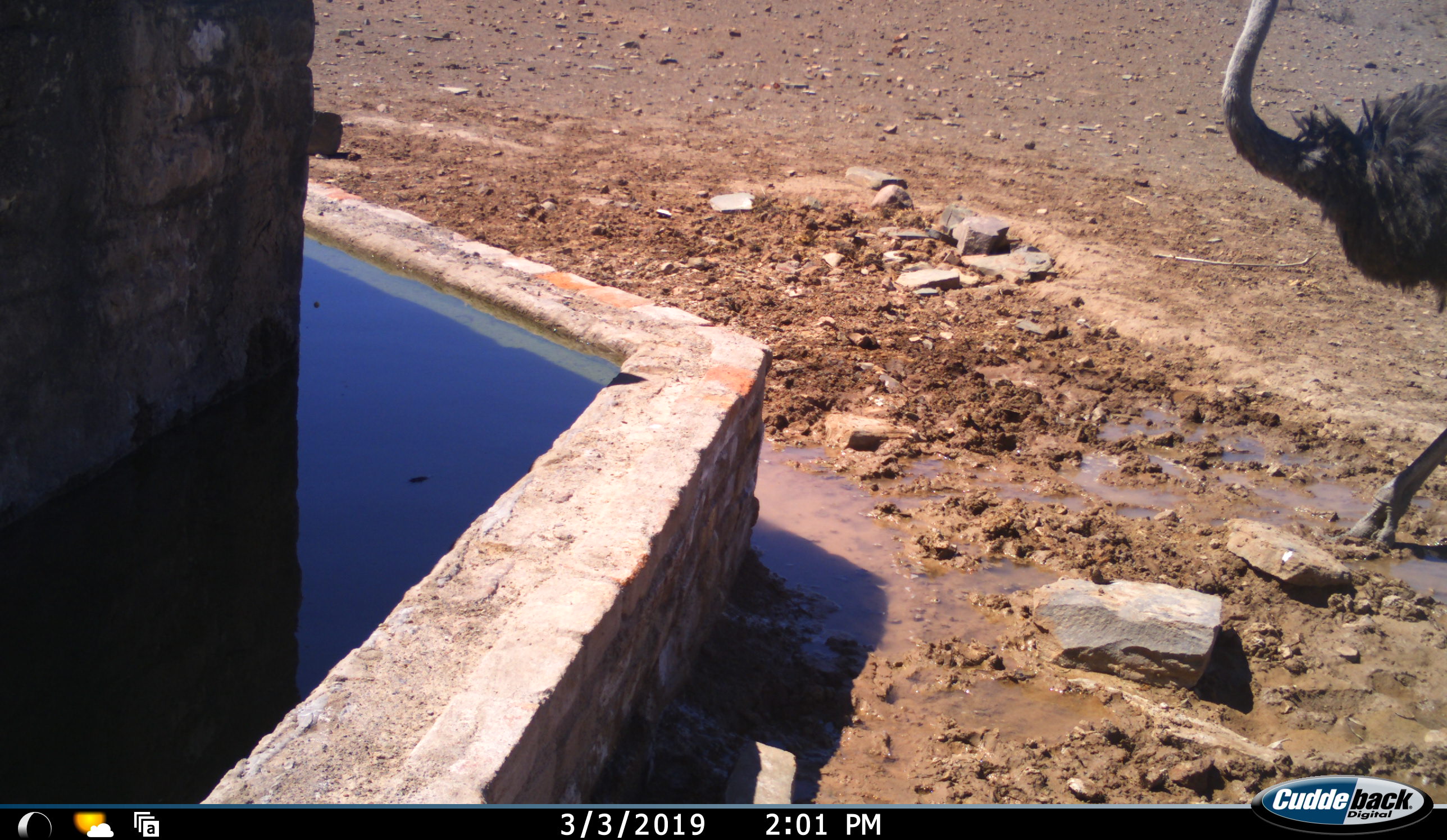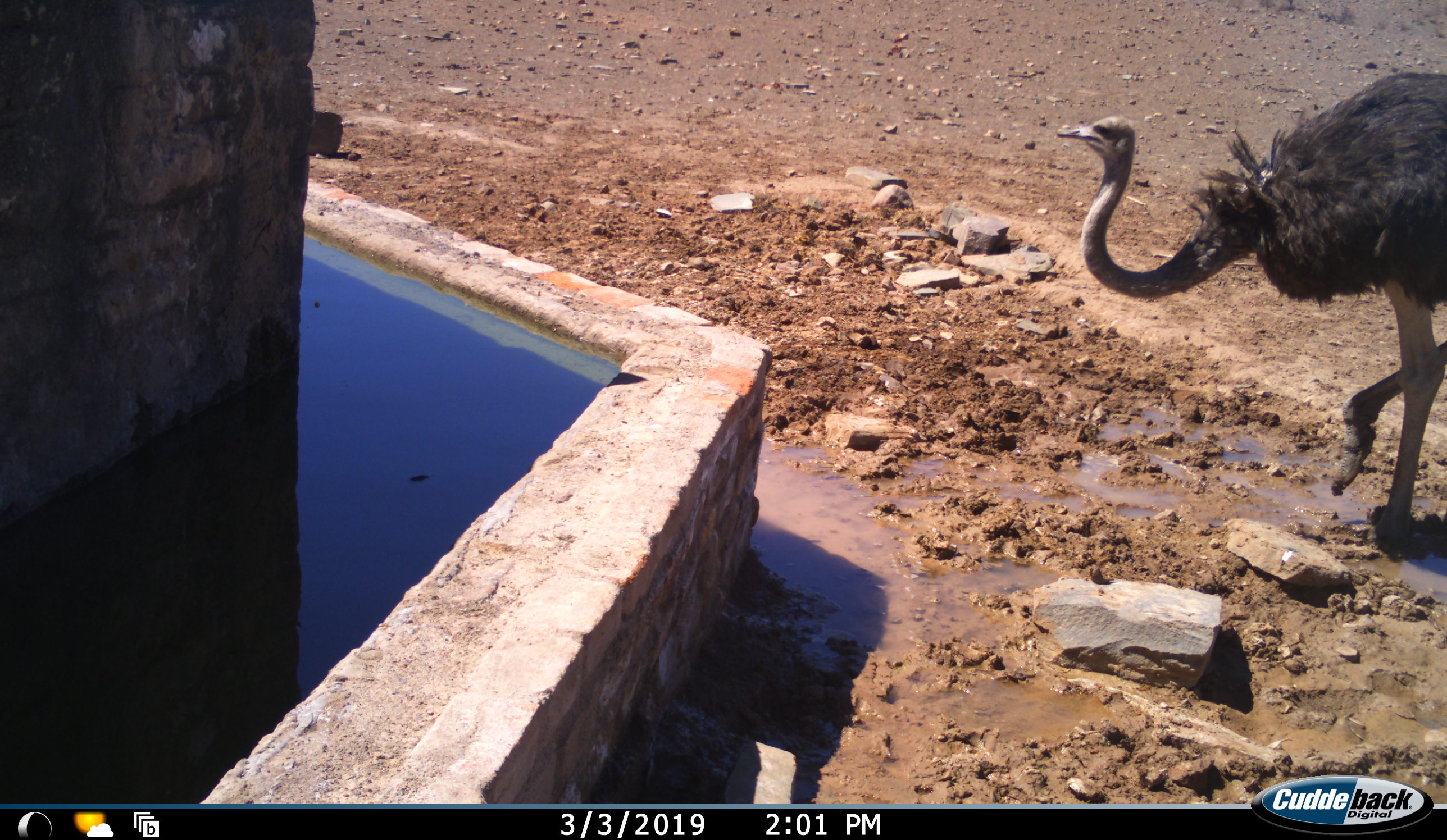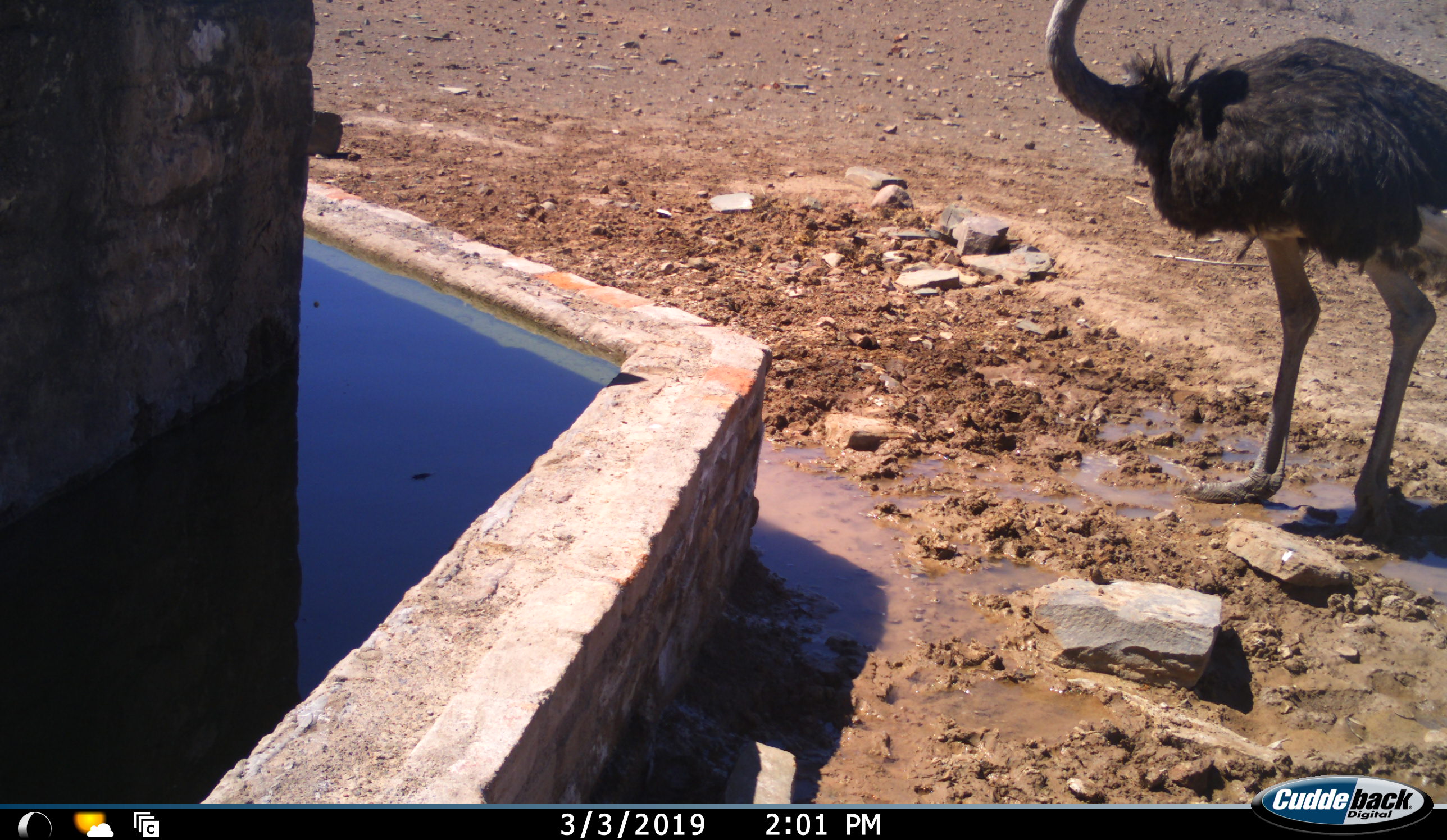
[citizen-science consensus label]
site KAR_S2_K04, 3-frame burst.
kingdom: Animalia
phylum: Chordata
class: Aves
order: Struthioniformes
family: Struthionidae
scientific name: Struthionidae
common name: ostrich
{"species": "ostrich (Struthionidae)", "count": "1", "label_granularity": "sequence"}